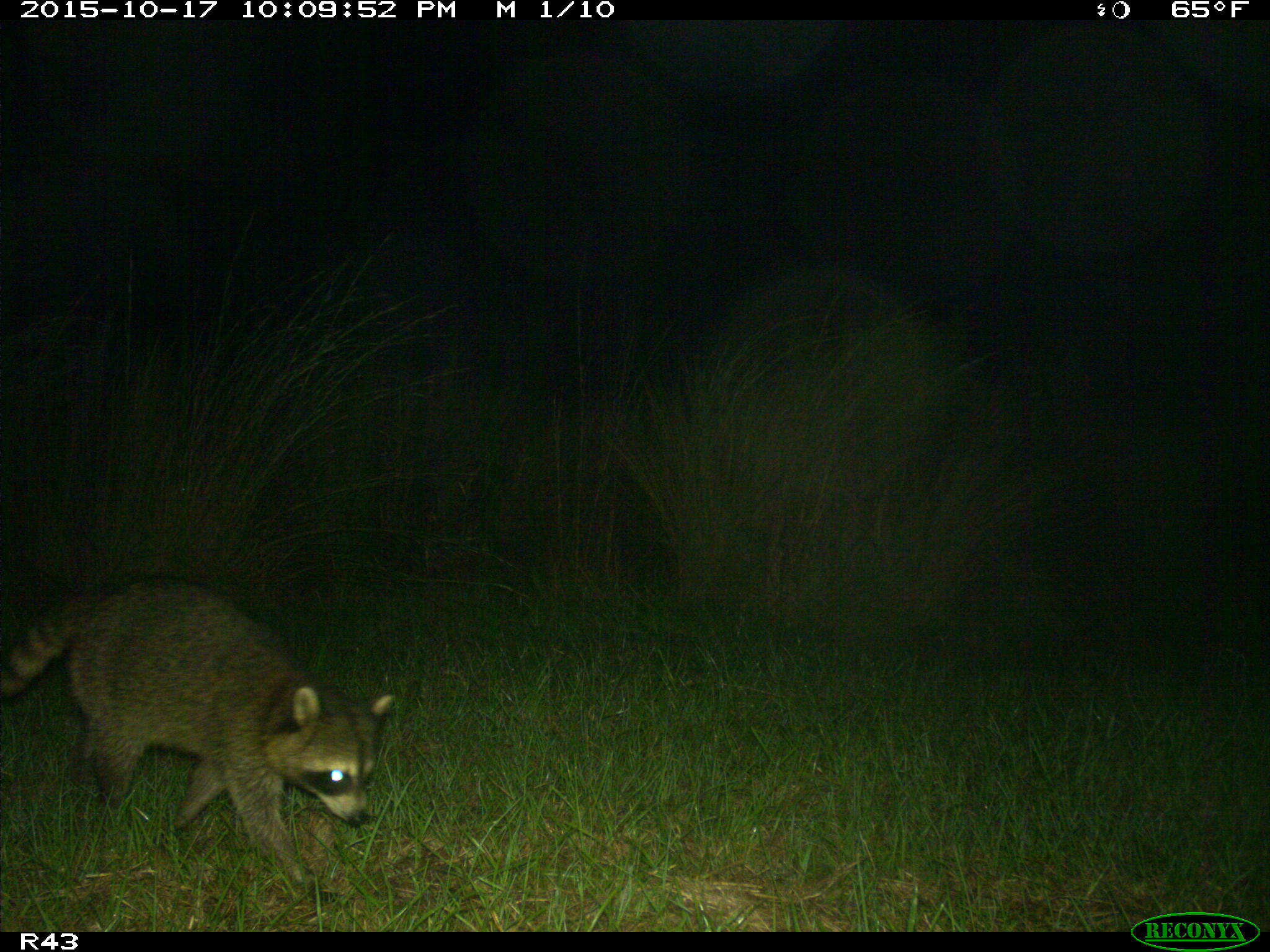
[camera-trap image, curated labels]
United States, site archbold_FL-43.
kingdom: Animalia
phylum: Chordata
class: Mammalia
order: Carnivora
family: Procyonidae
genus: Procyon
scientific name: Procyon lotor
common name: common raccoon